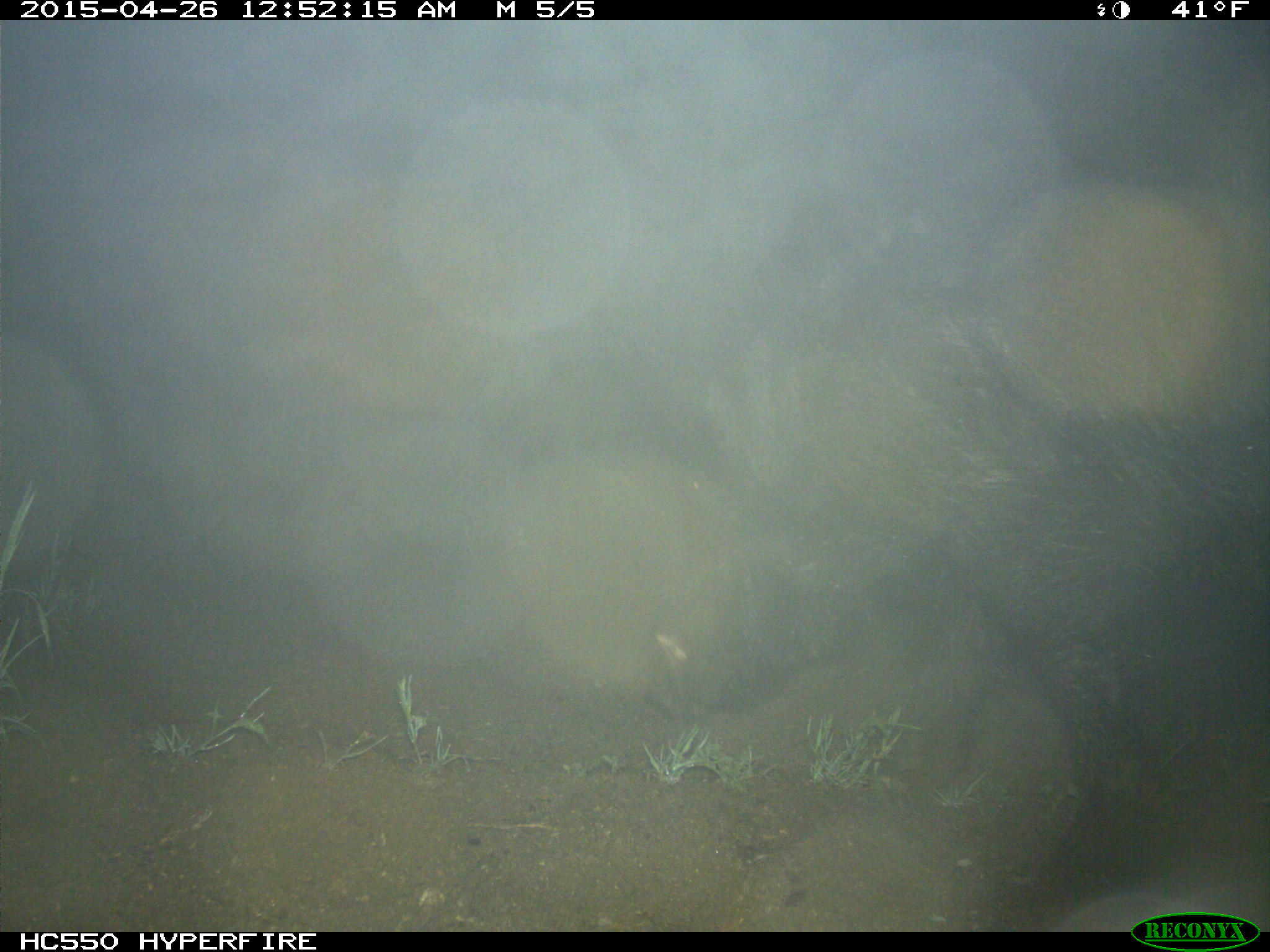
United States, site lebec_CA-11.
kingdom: Animalia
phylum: Chordata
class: Mammalia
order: Artiodactyla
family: Suidae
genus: Sus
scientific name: Sus scrofa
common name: wild boar